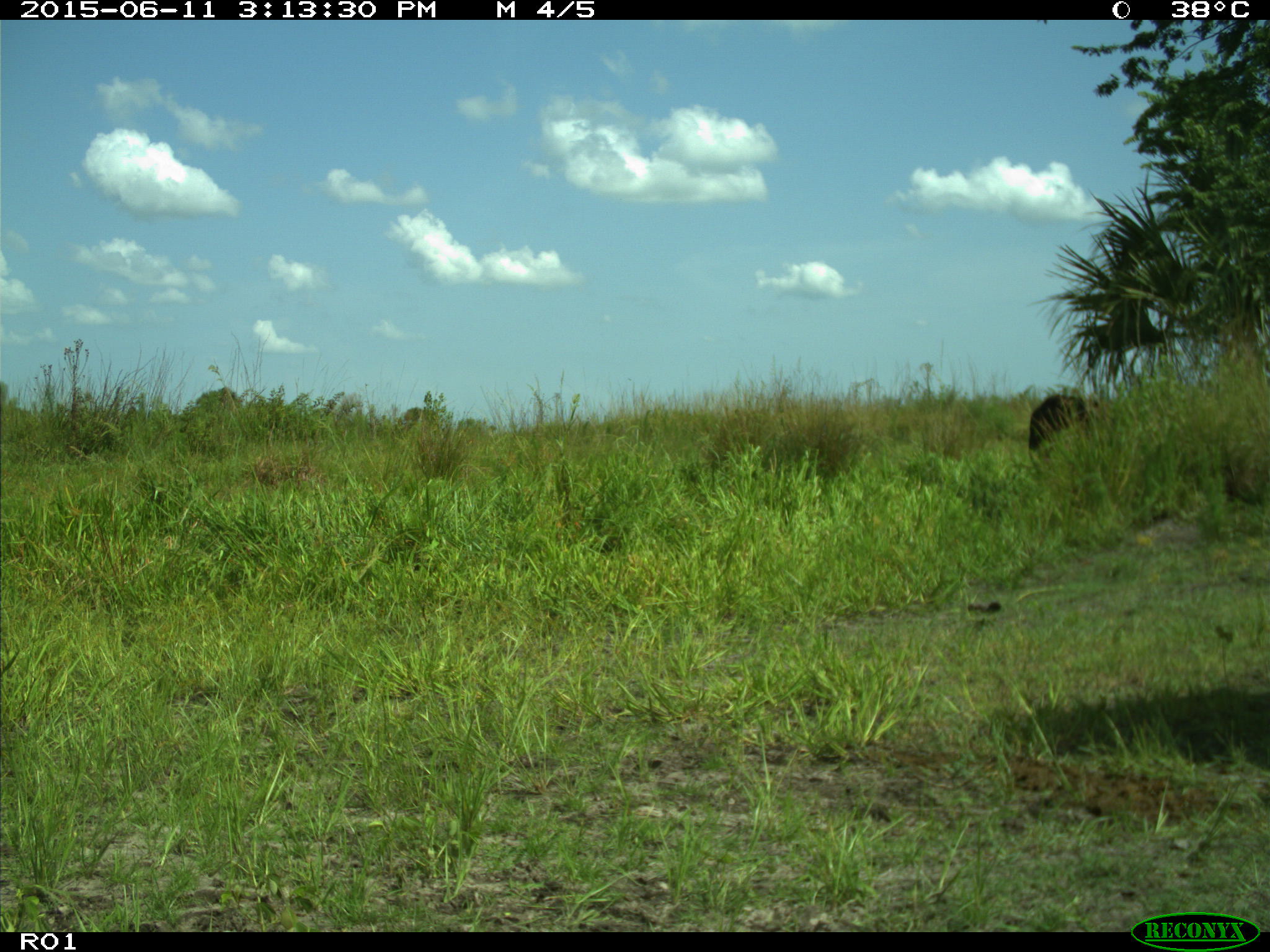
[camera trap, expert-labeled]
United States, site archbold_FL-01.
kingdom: Animalia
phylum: Chordata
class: Mammalia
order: Artiodactyla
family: Bovidae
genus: Bos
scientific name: Bos taurus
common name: domestic cow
Bos taurus (domestic cow).